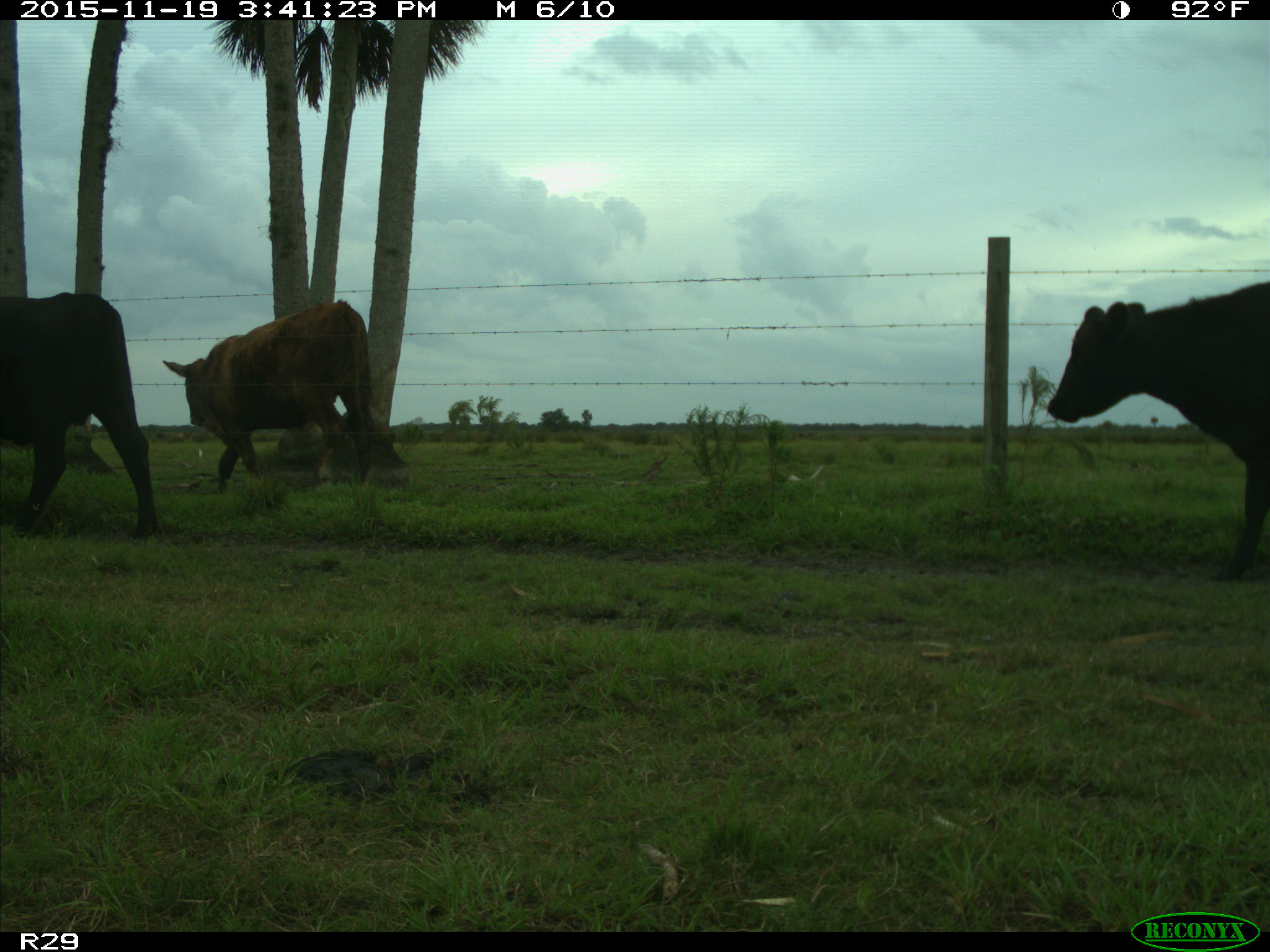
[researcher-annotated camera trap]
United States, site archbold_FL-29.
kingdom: Animalia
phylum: Chordata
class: Mammalia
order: Artiodactyla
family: Bovidae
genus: Bos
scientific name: Bos taurus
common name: domestic cow